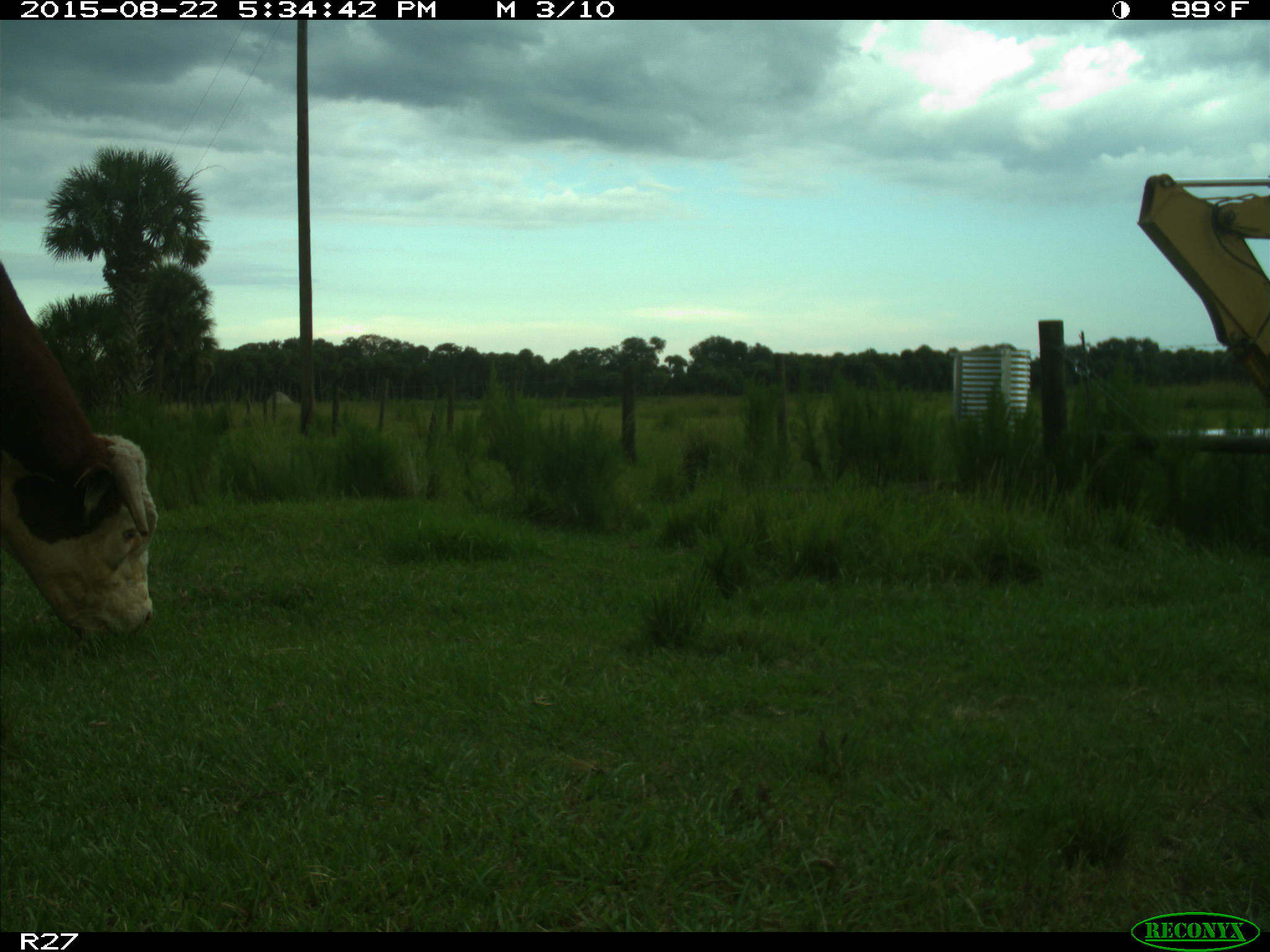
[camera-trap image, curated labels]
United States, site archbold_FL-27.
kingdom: Animalia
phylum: Chordata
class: Mammalia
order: Artiodactyla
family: Bovidae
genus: Bos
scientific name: Bos taurus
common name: domestic cow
Bos taurus (domestic cow).